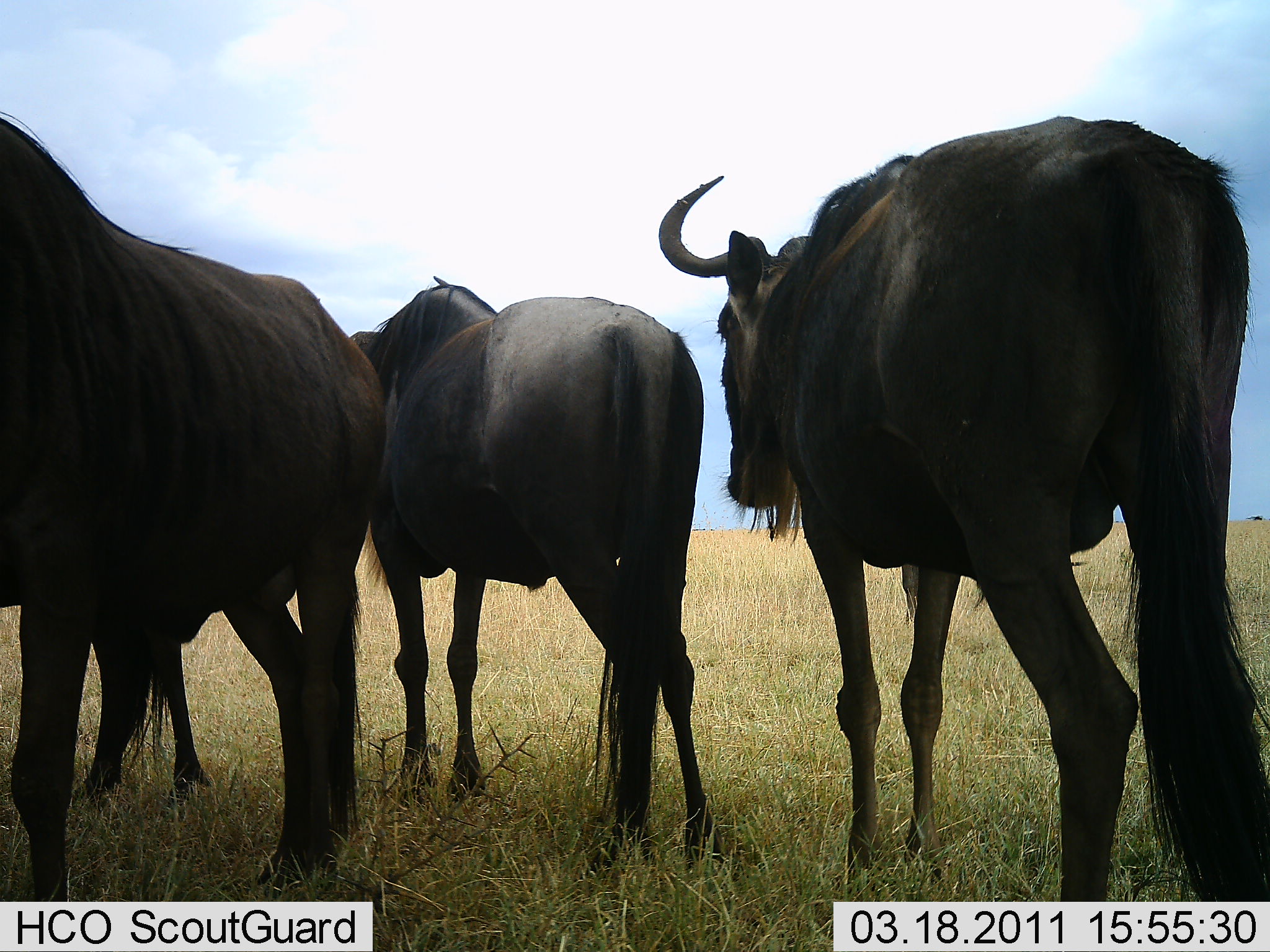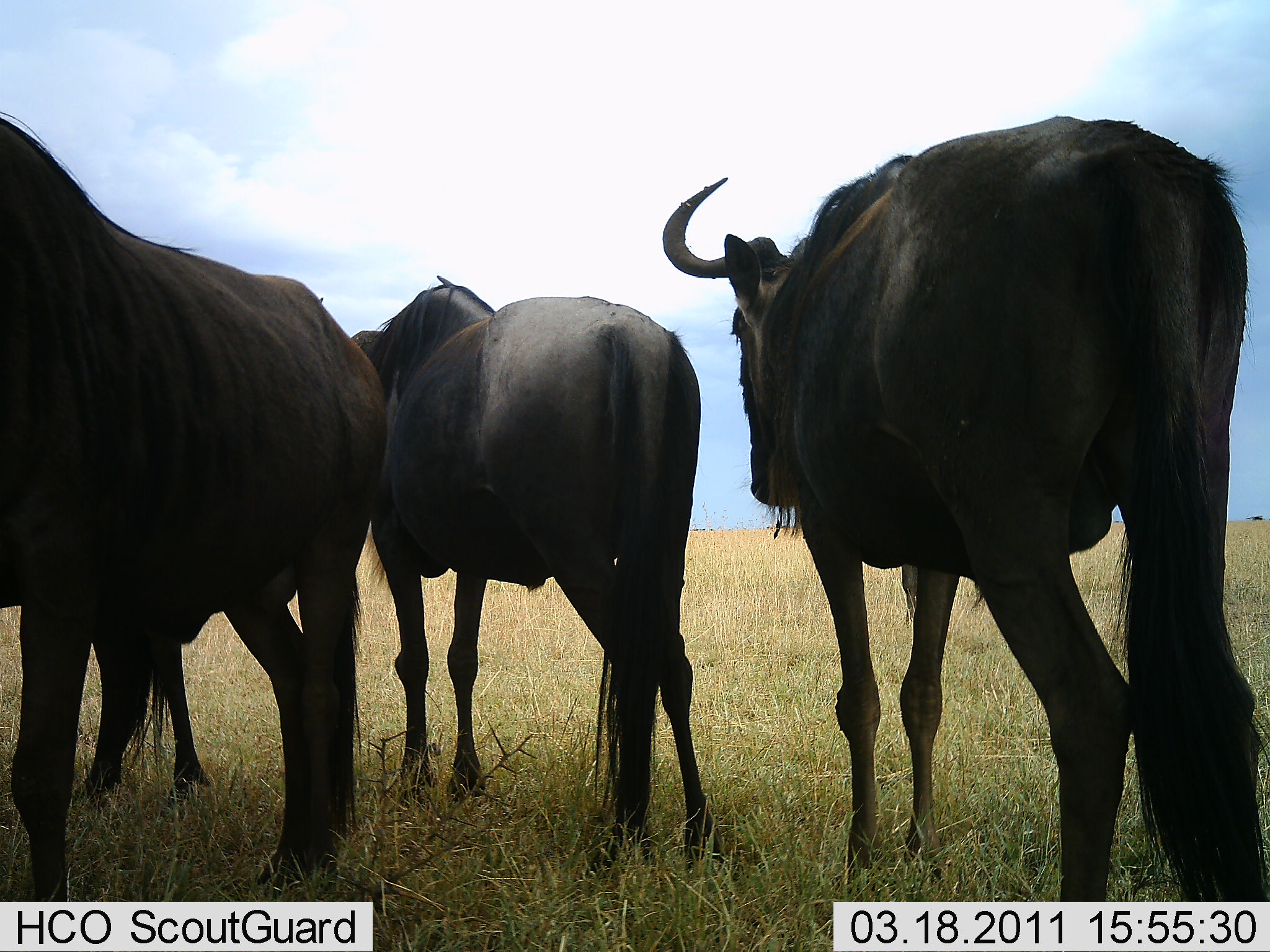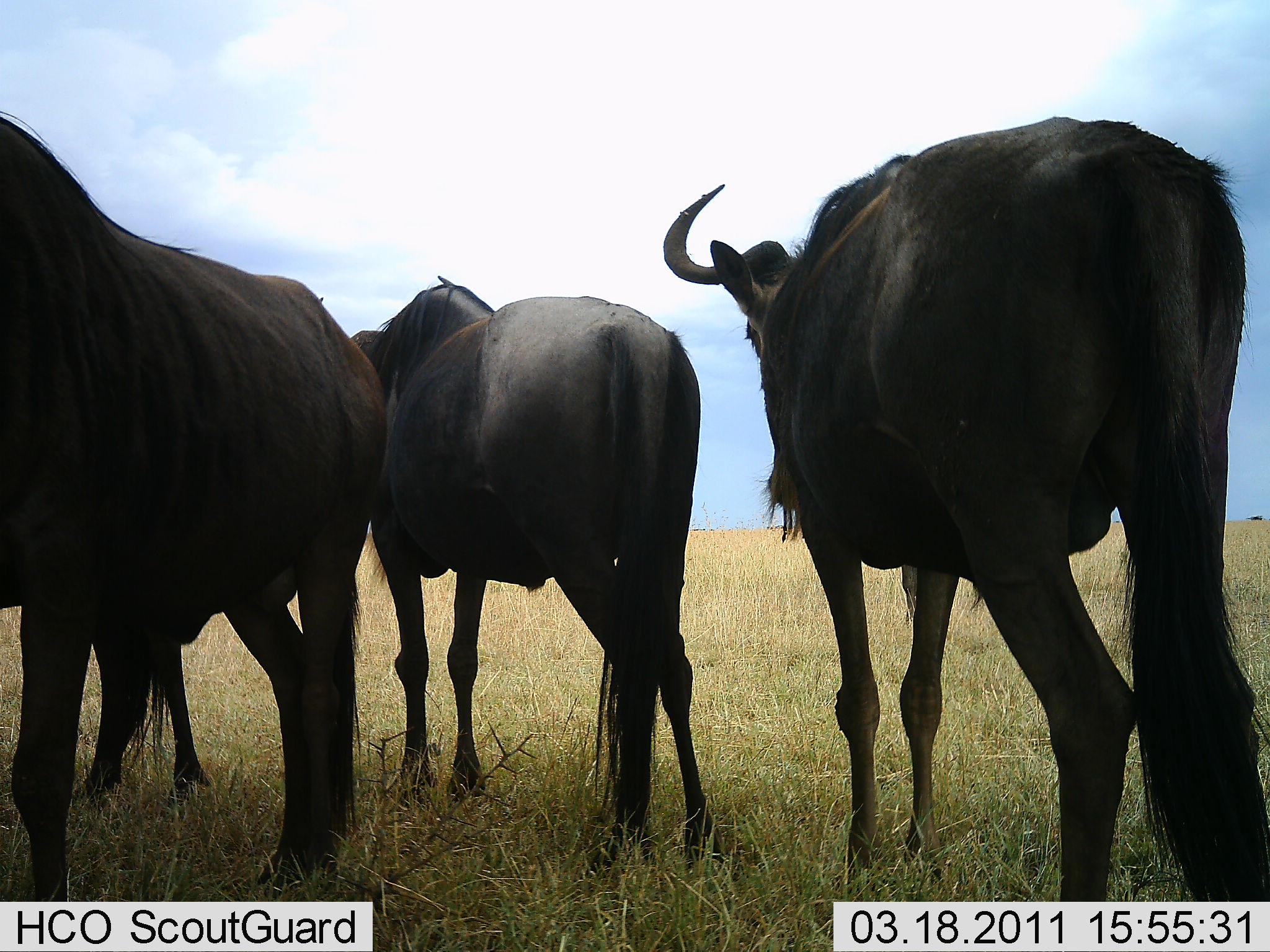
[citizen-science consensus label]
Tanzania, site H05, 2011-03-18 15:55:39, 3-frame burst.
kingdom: Animalia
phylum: Chordata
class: Mammalia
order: Artiodactyla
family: Bovidae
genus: Connochaetes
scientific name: Connochaetes taurinus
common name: blue wildebeest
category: wildebeest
Wildebeest (blue wildebeest) (Connochaetes taurinus), count 3. Behavior (volunteer vote fractions): standing 93%, resting 0%, moving 7%, interacting 0%. Young present (vote fraction): 0%. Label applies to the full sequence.